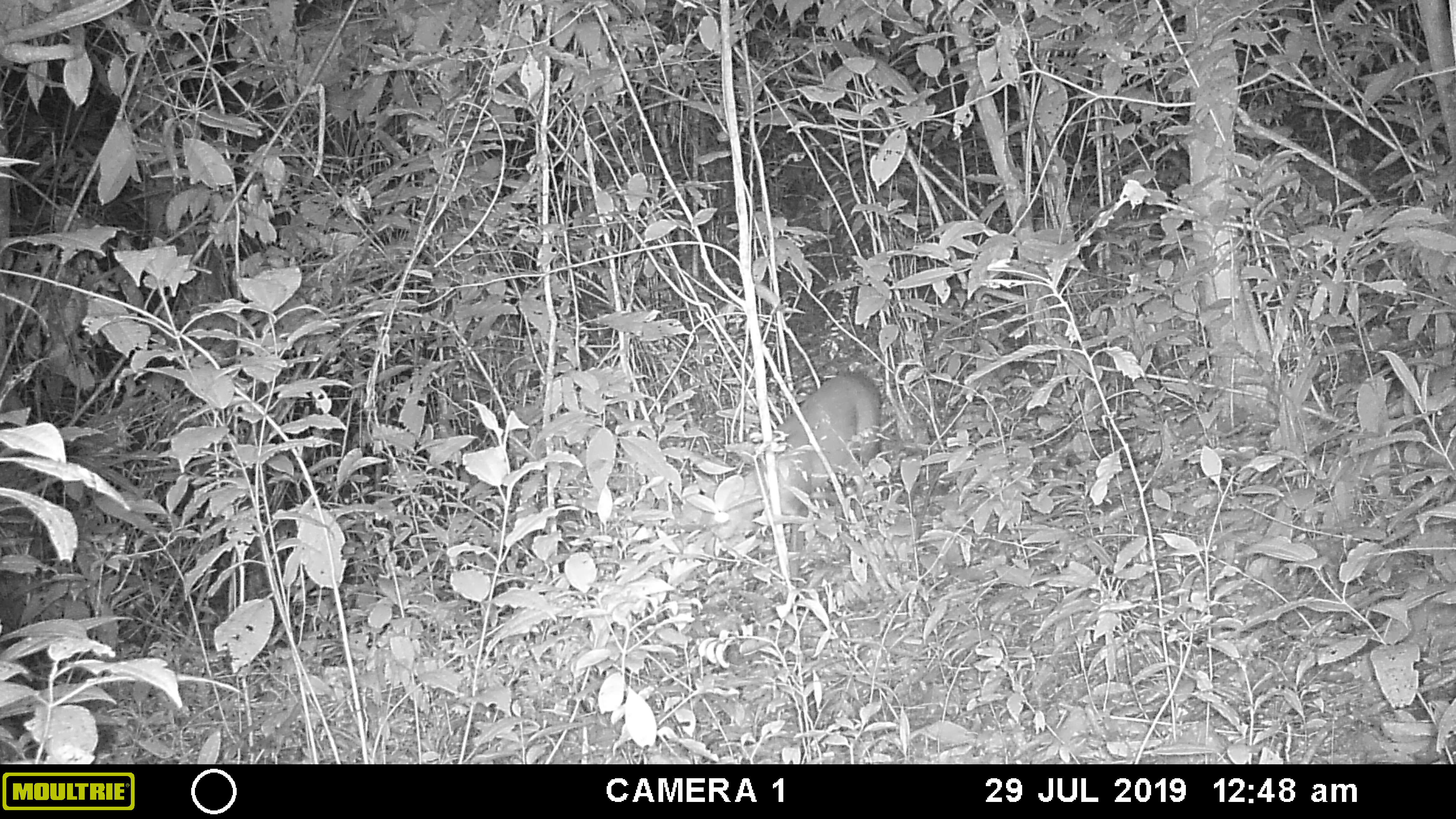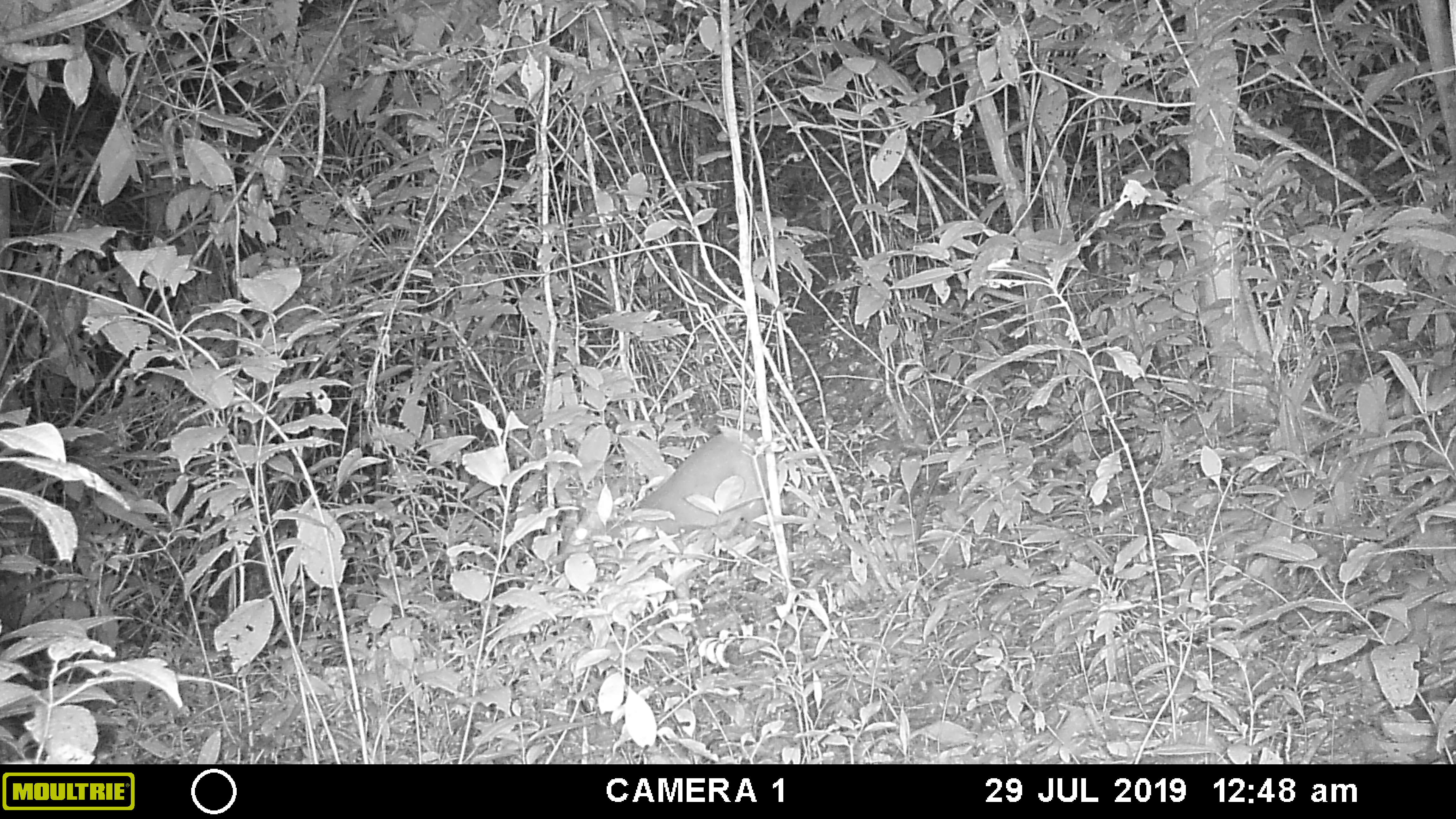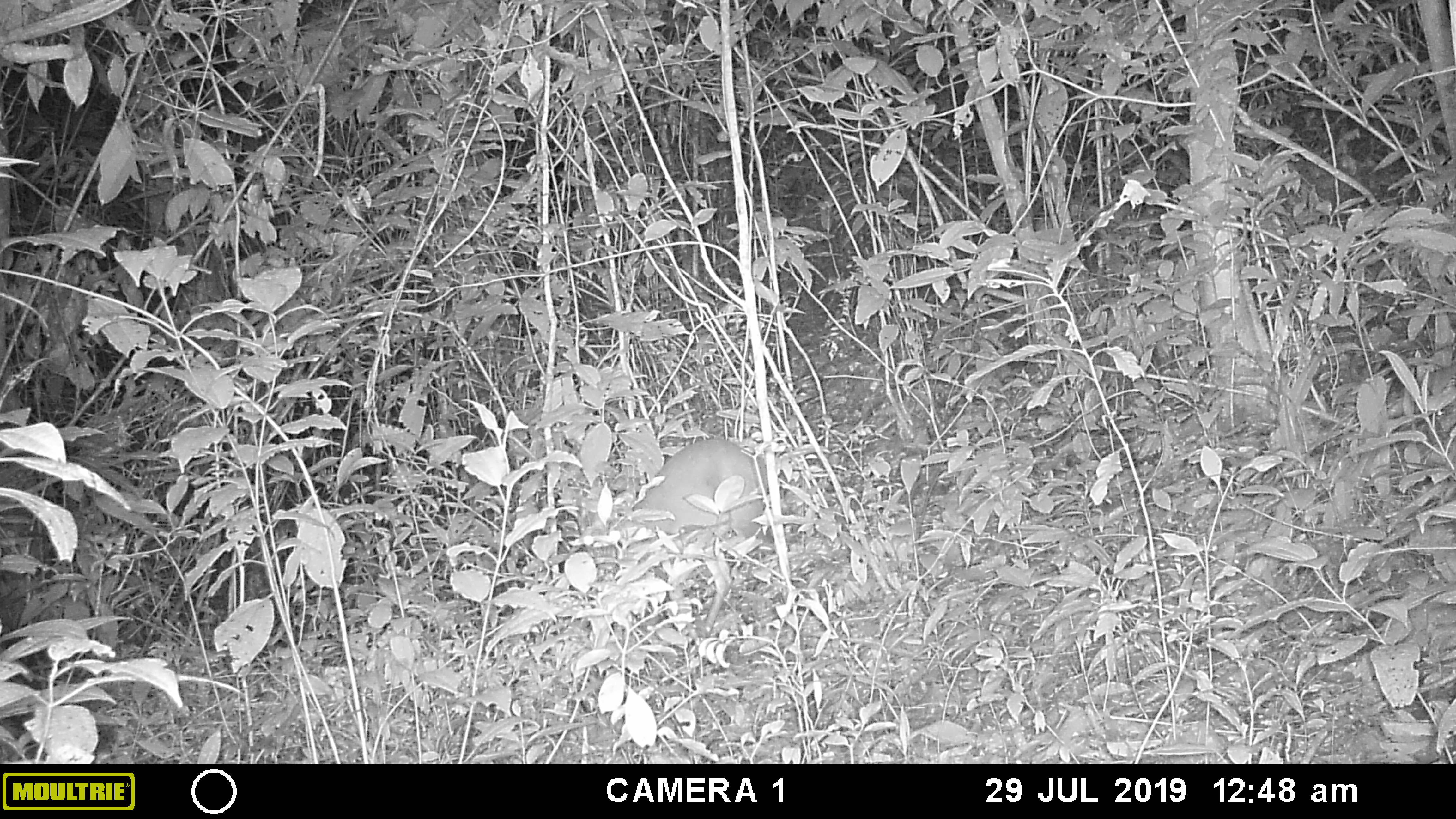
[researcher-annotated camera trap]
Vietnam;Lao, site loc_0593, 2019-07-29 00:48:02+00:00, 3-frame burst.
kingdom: Animalia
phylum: Chordata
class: Mammalia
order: Artiodactyla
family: Cervidae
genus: Muntiacus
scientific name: Muntiacus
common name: muntjacs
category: unidentified muntjac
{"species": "unidentified muntjac (muntjacs) (Muntiacus)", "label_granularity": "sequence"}